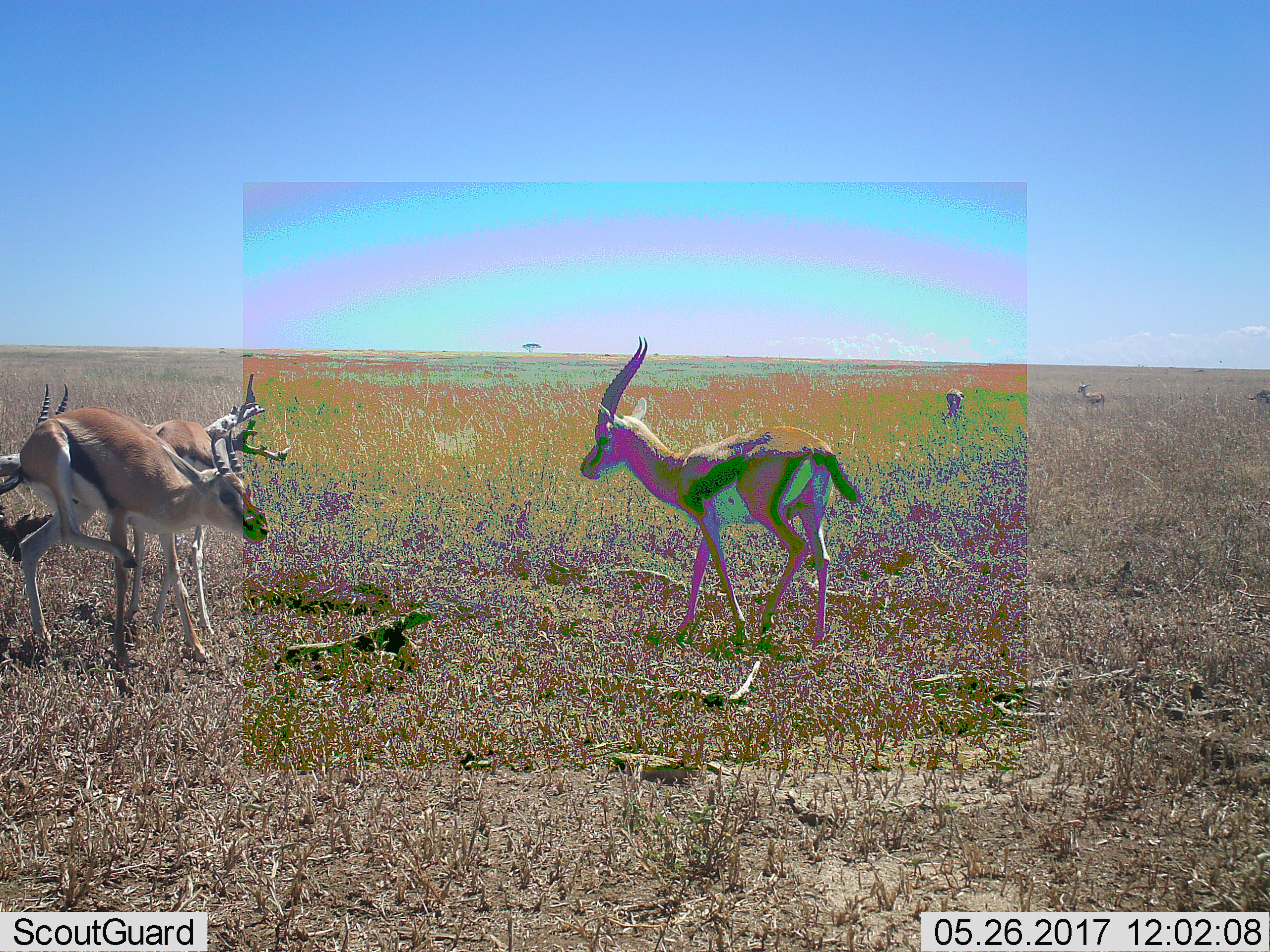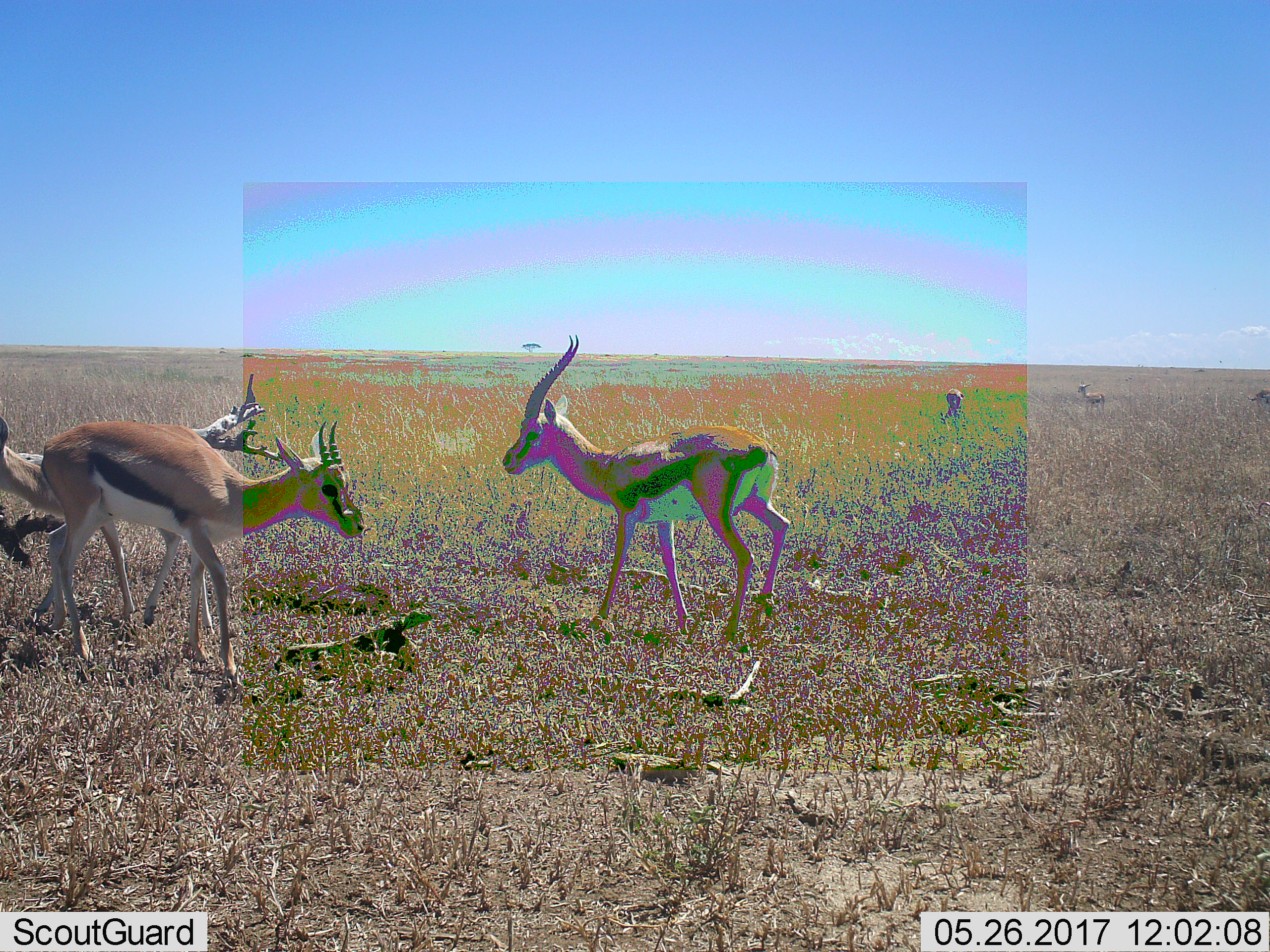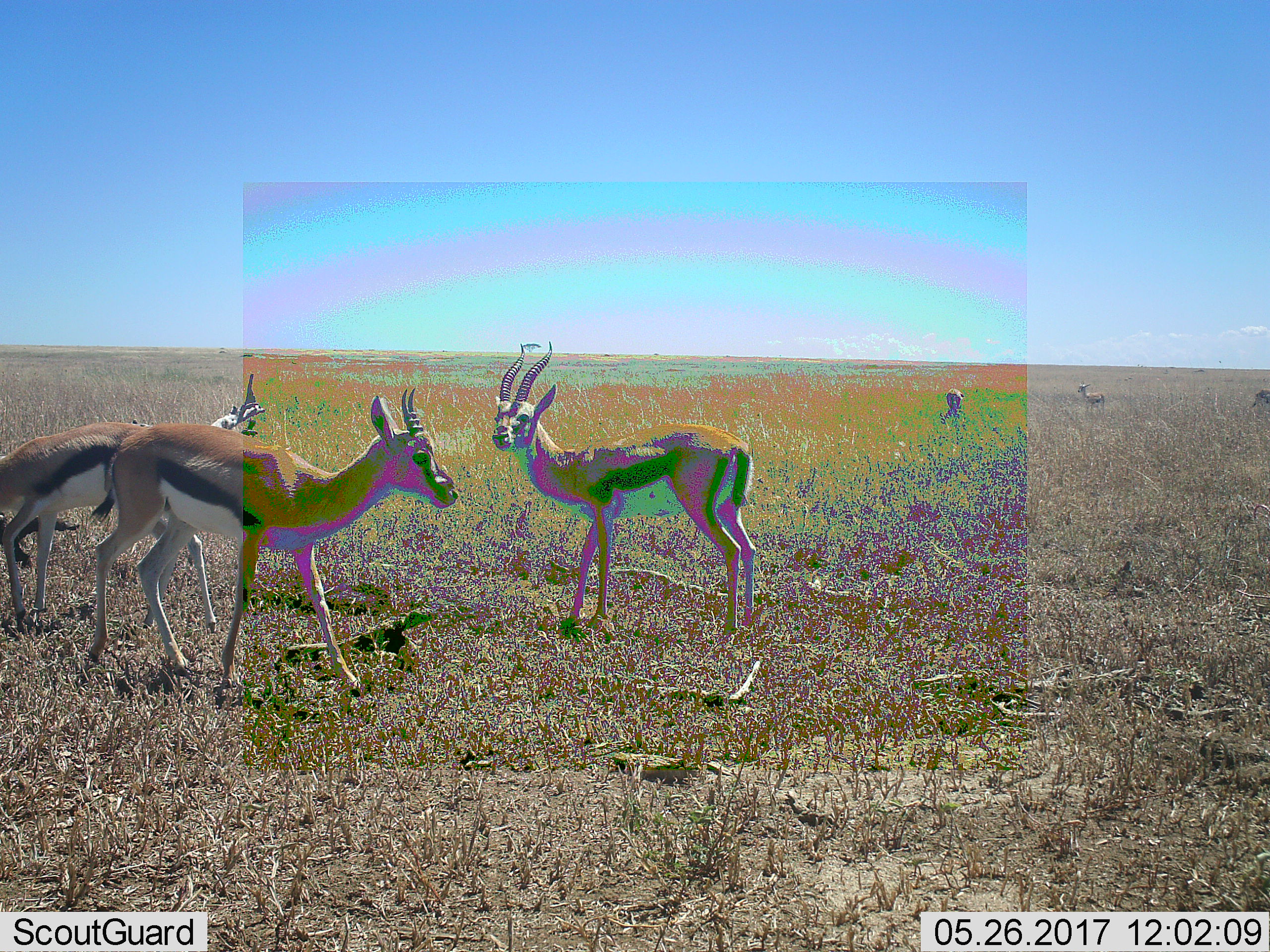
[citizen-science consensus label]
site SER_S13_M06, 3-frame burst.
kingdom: Animalia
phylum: Chordata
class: Mammalia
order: Artiodactyla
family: Bovidae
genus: Eudorcas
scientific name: Eudorcas thomsonii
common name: thomson's gazelle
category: gazellethomsons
Gazellethomsons (thomson's gazelle) (Eudorcas thomsonii), count 6. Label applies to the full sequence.